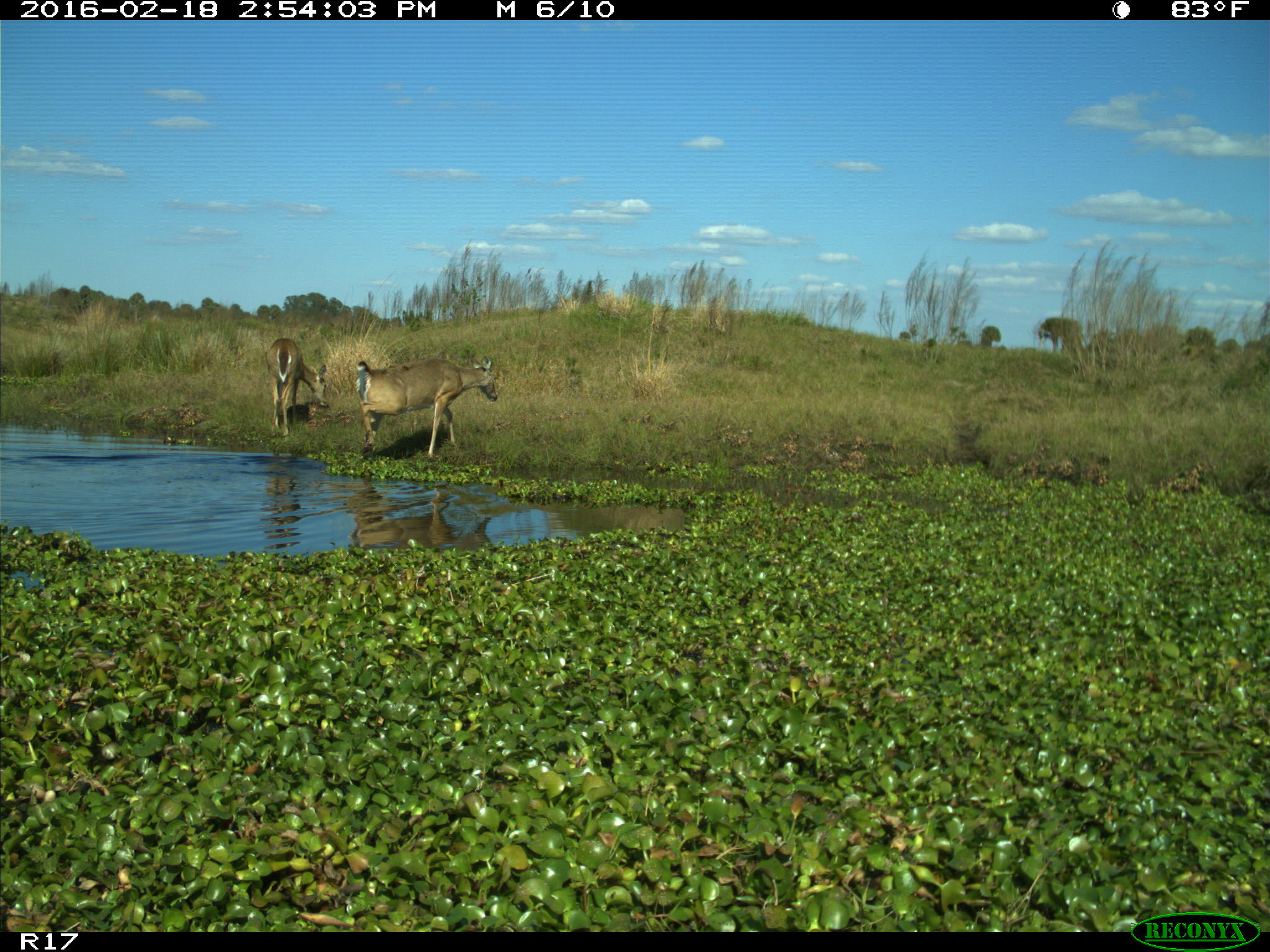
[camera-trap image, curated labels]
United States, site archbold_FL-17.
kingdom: Animalia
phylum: Chordata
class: Mammalia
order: Artiodactyla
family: Cervidae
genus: Odocoileus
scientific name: Odocoileus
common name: deer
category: unidentified deer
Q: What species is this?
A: Unidentified deer (deer) (Odocoileus).